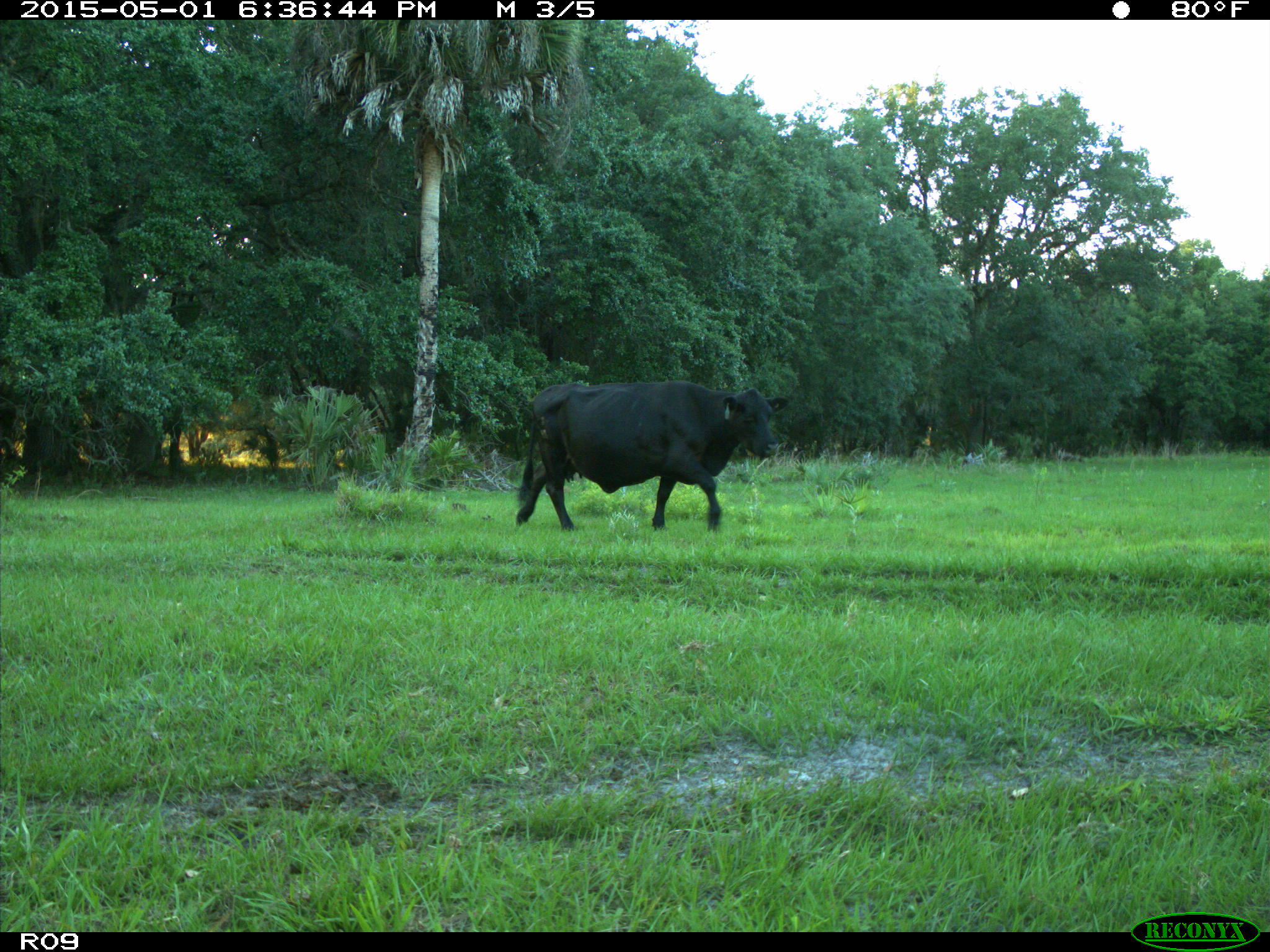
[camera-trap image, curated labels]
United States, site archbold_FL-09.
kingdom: Animalia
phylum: Chordata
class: Mammalia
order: Artiodactyla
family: Bovidae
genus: Bos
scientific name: Bos taurus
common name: domestic cow